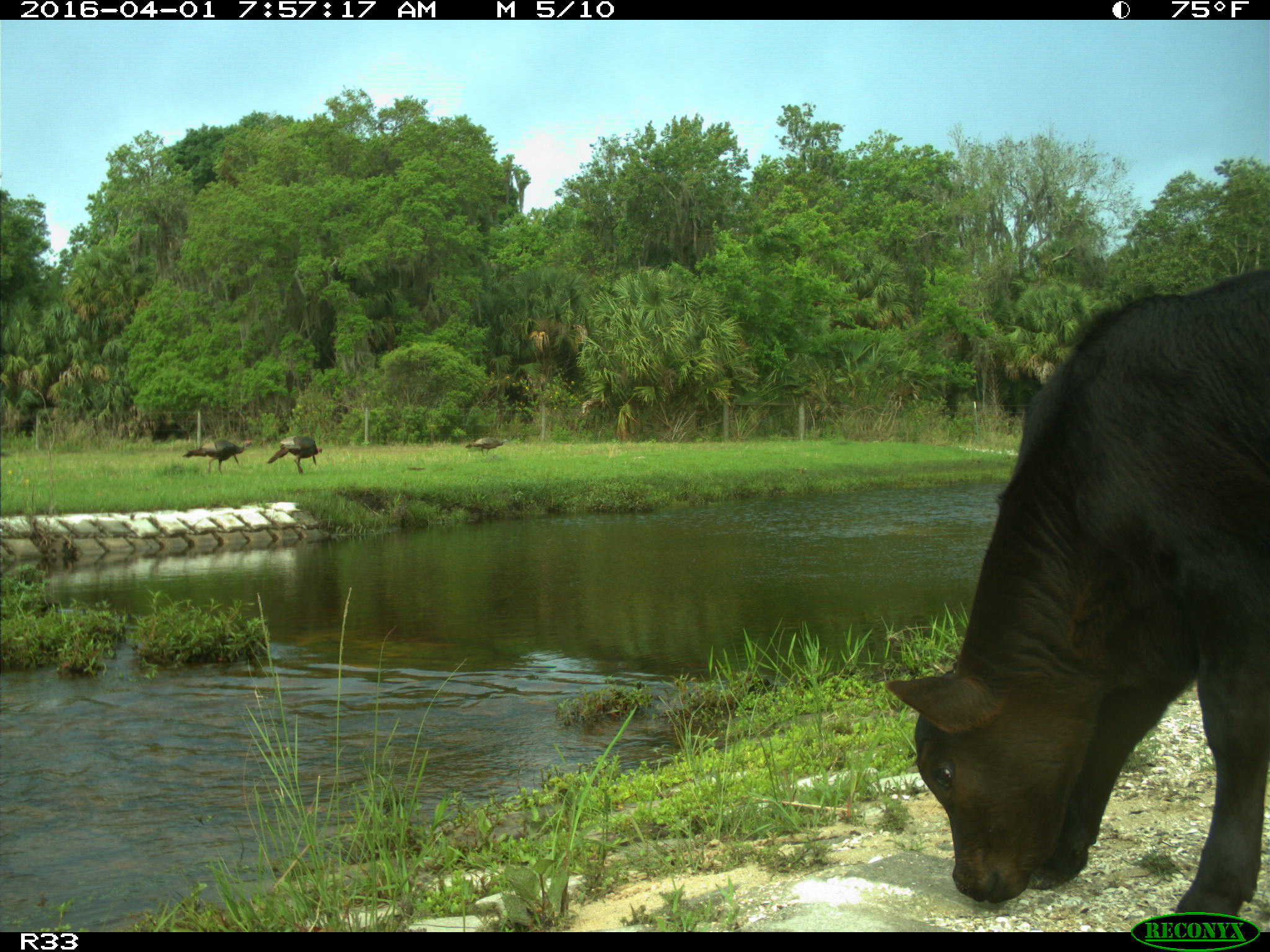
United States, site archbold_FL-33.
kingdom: Animalia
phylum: Chordata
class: Mammalia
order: Artiodactyla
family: Bovidae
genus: Bos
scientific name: Bos taurus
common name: domestic cow